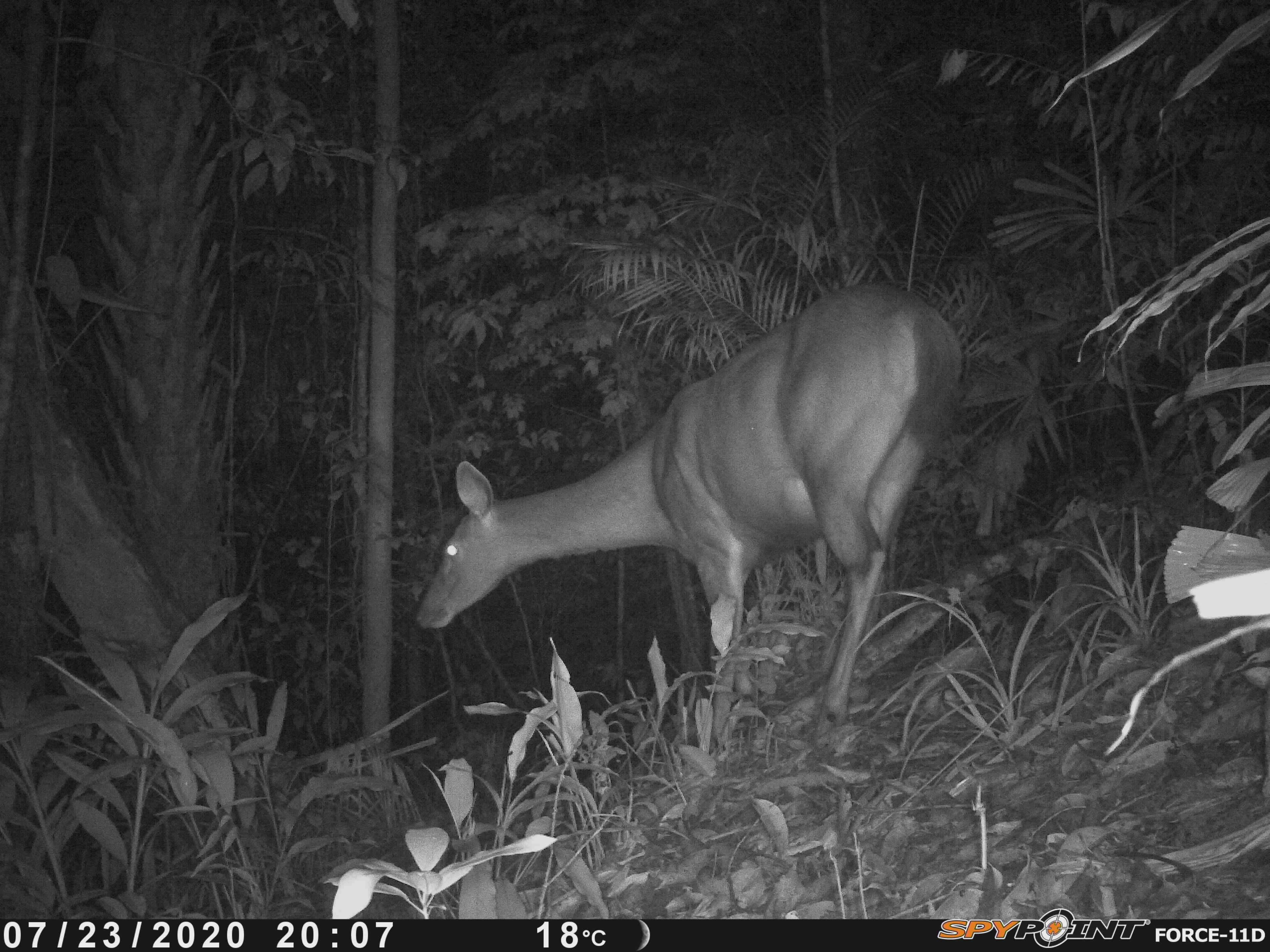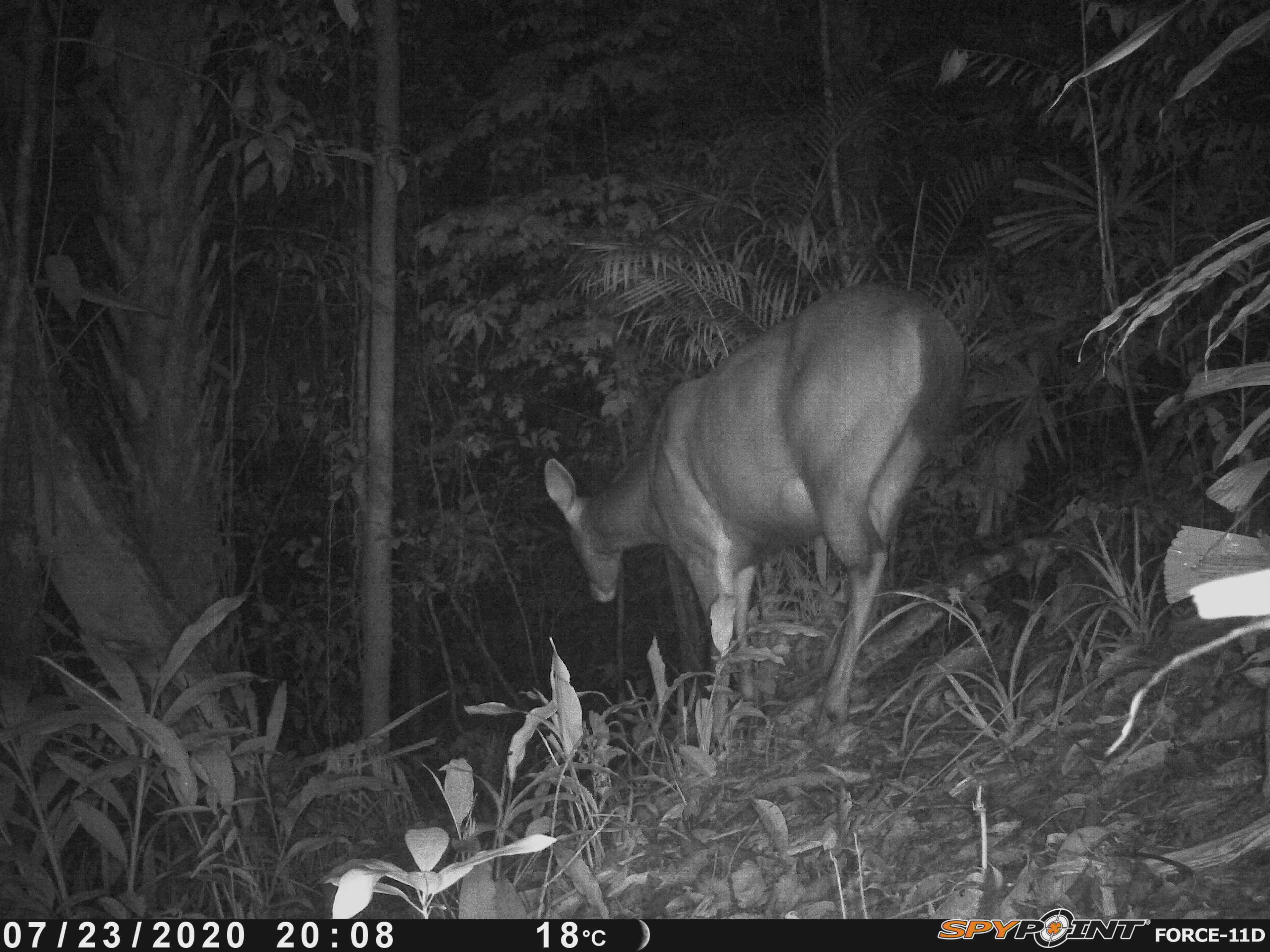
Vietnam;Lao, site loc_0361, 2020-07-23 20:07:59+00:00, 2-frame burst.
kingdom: Animalia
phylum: Chordata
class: Mammalia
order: Artiodactyla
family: Cervidae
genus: Rusa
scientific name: Rusa unicolor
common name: sambar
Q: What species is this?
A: Sambar (Rusa unicolor).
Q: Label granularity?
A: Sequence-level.